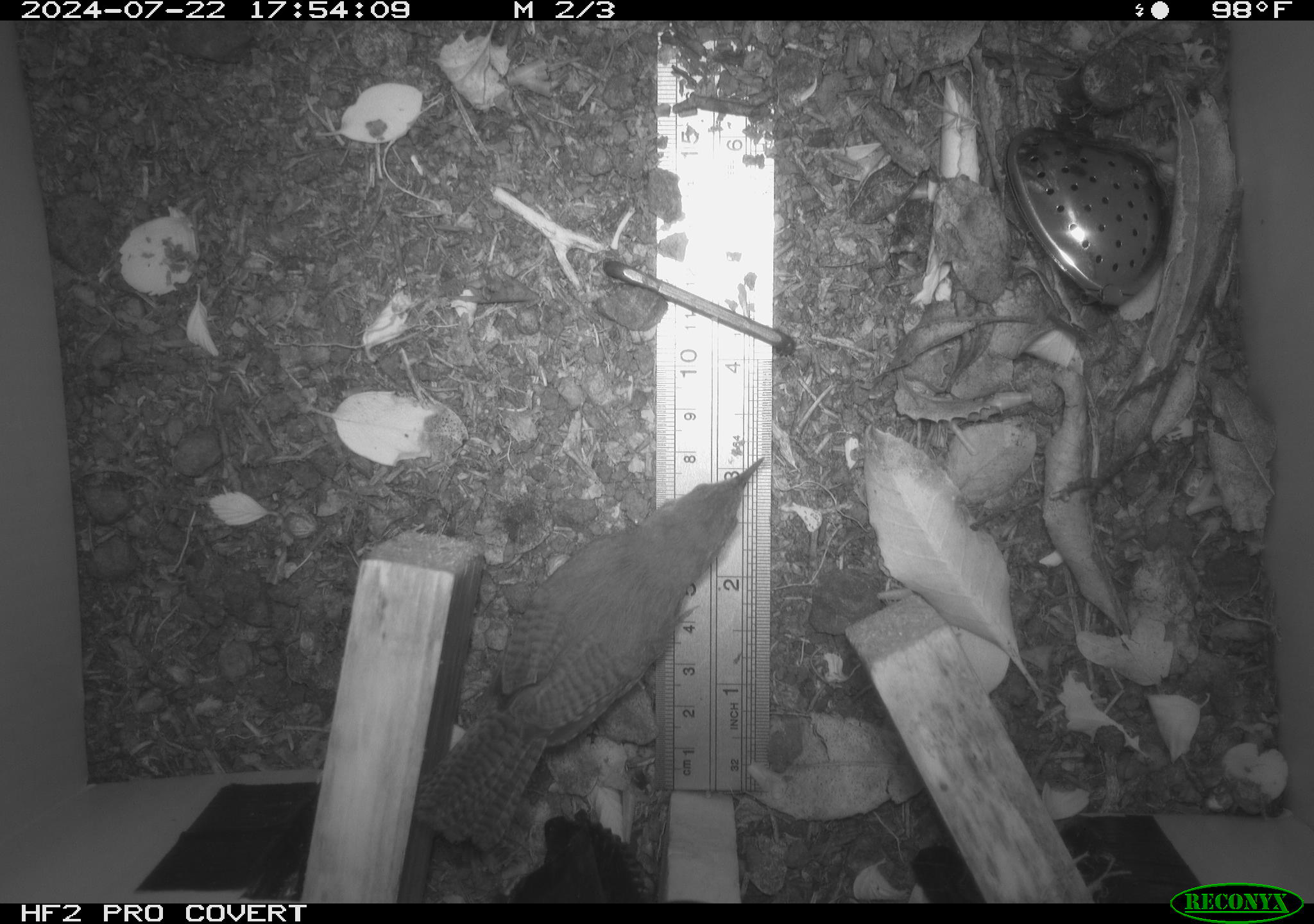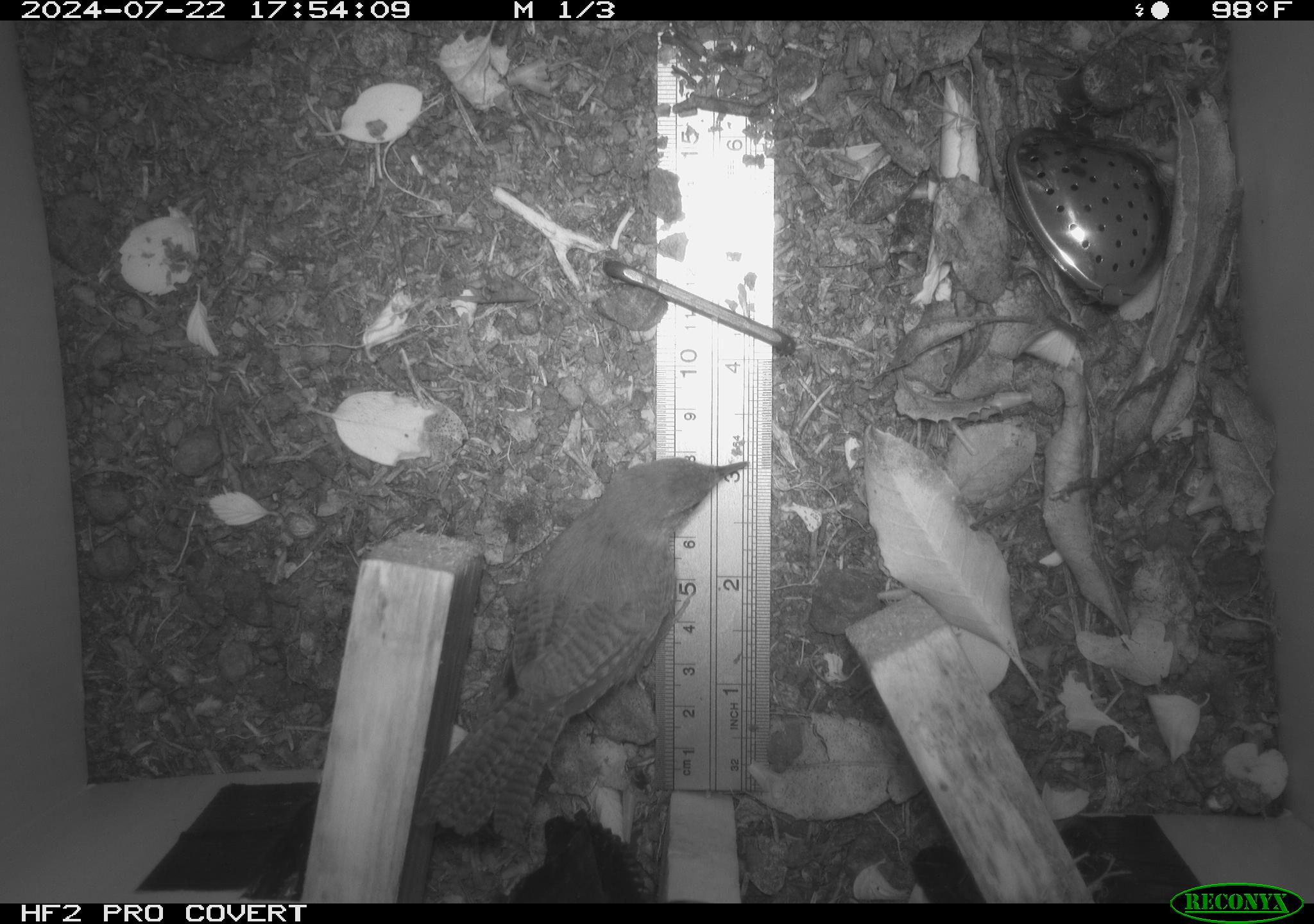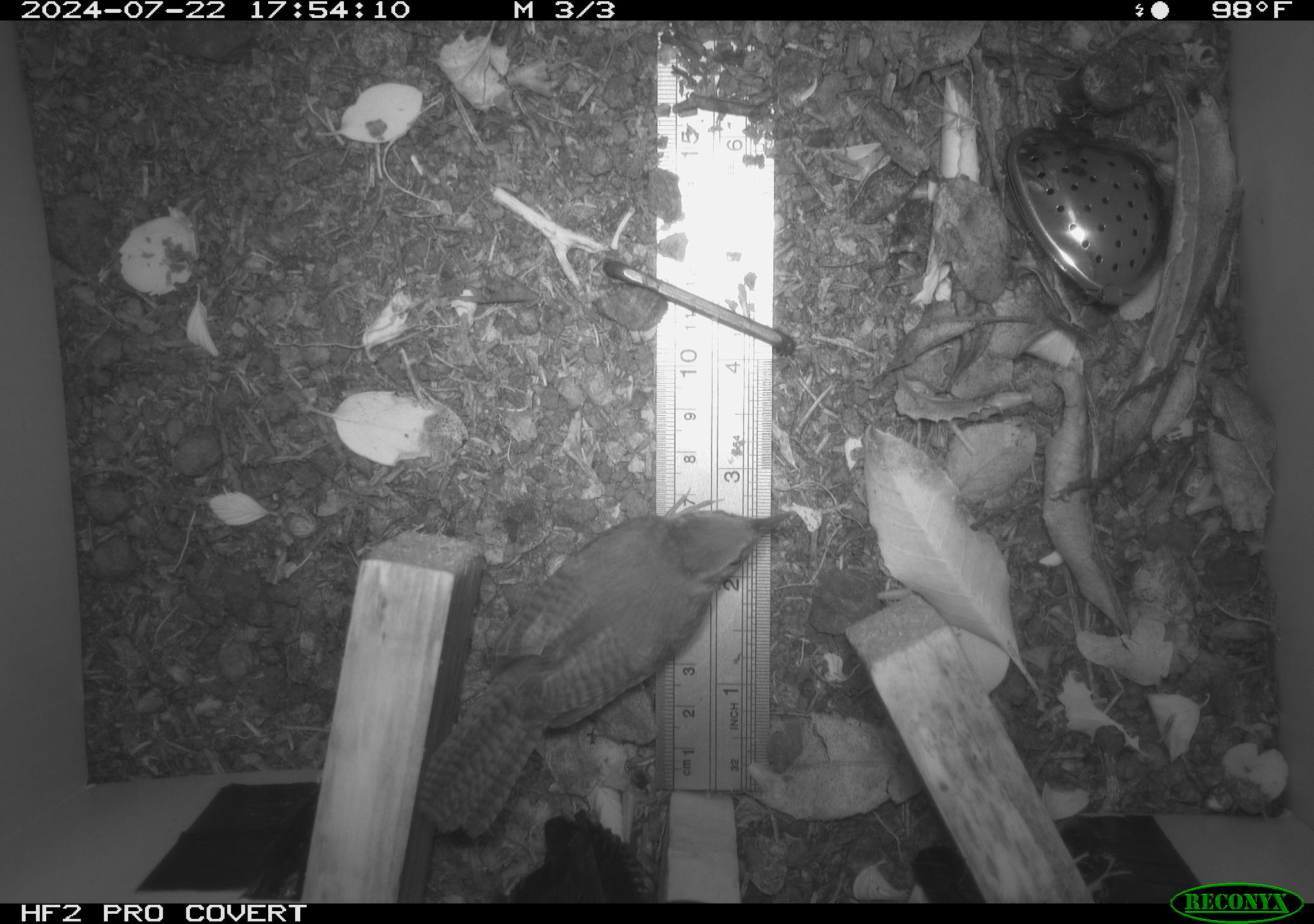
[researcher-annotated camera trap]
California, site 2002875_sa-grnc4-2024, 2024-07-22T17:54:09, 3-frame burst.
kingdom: Animalia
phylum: Chordata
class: Aves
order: Passeriformes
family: Troglodytidae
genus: Thryomanes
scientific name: Thryomanes bewickii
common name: bewick's wren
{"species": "bewick's wren (Thryomanes bewickii)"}